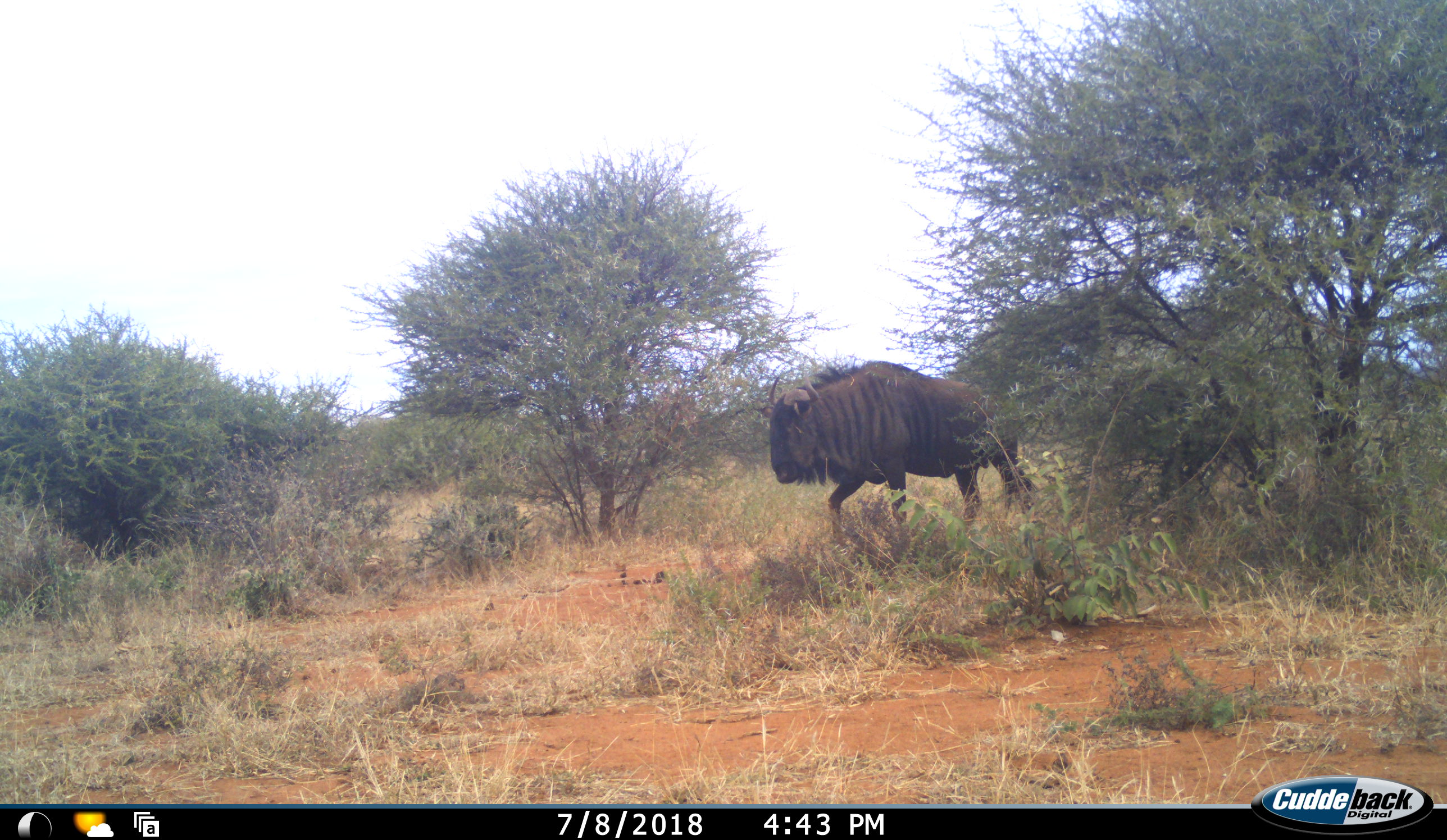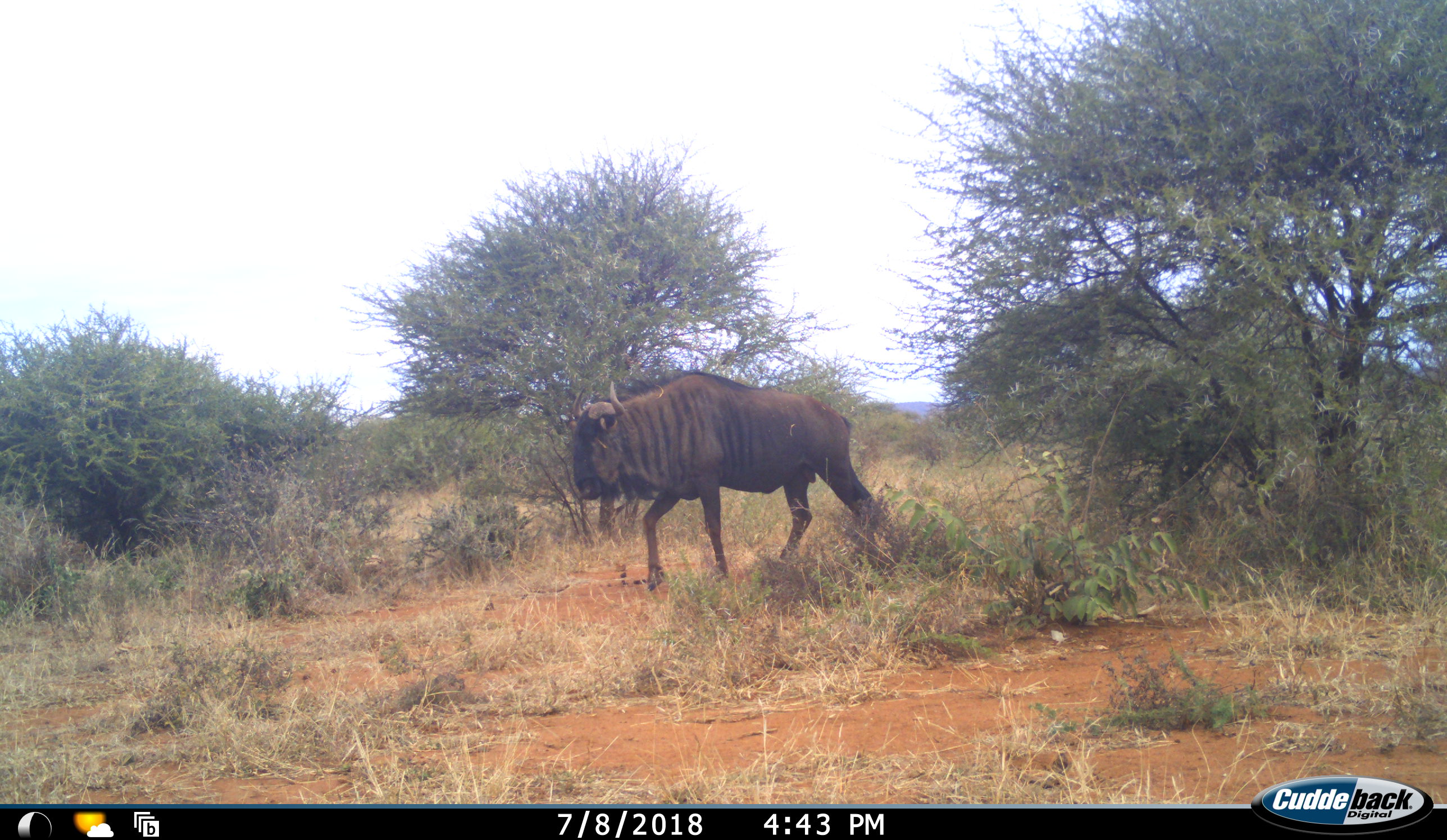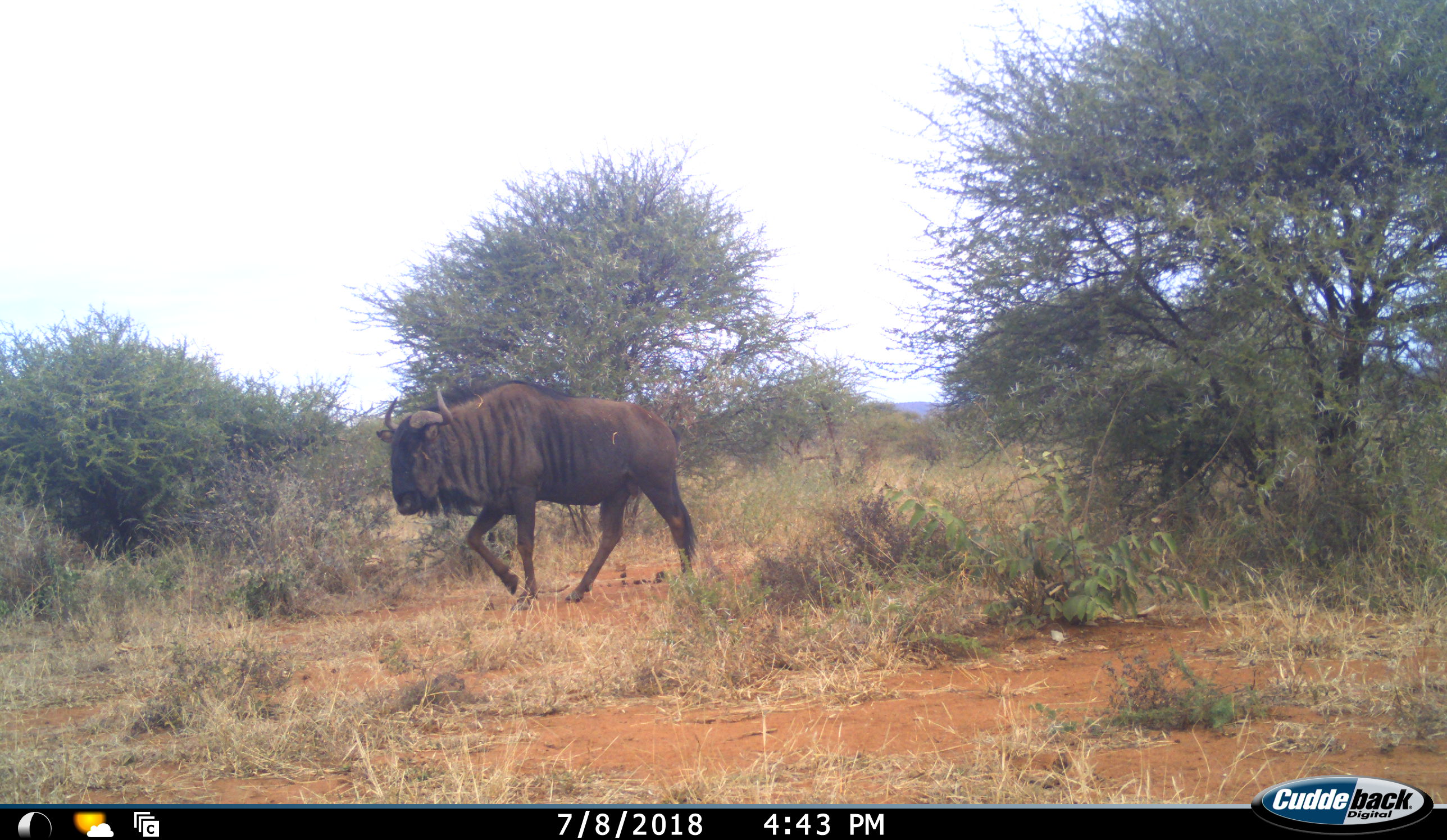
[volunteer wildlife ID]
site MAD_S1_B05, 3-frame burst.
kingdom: Animalia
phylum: Chordata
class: Mammalia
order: Artiodactyla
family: Bovidae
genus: Connochaetes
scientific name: Connochaetes taurinus taurinus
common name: blue wildebeest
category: wildebeestblue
Wildebeestblue (blue wildebeest) (Connochaetes taurinus taurinus), count 1. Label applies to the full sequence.